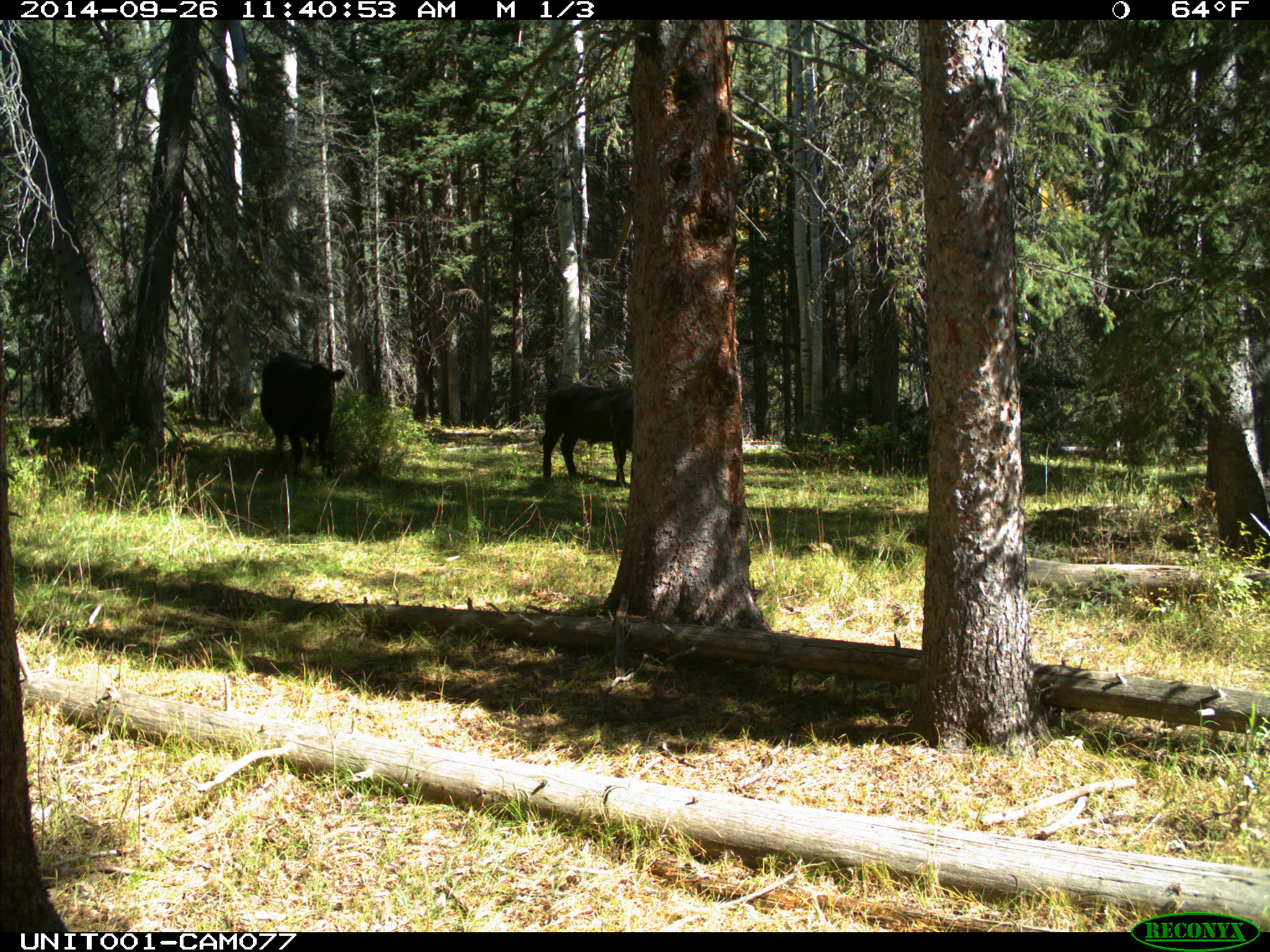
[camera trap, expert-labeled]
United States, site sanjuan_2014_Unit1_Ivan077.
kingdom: Animalia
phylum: Chordata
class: Mammalia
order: Artiodactyla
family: Bovidae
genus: Bos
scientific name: Bos taurus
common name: domestic cow